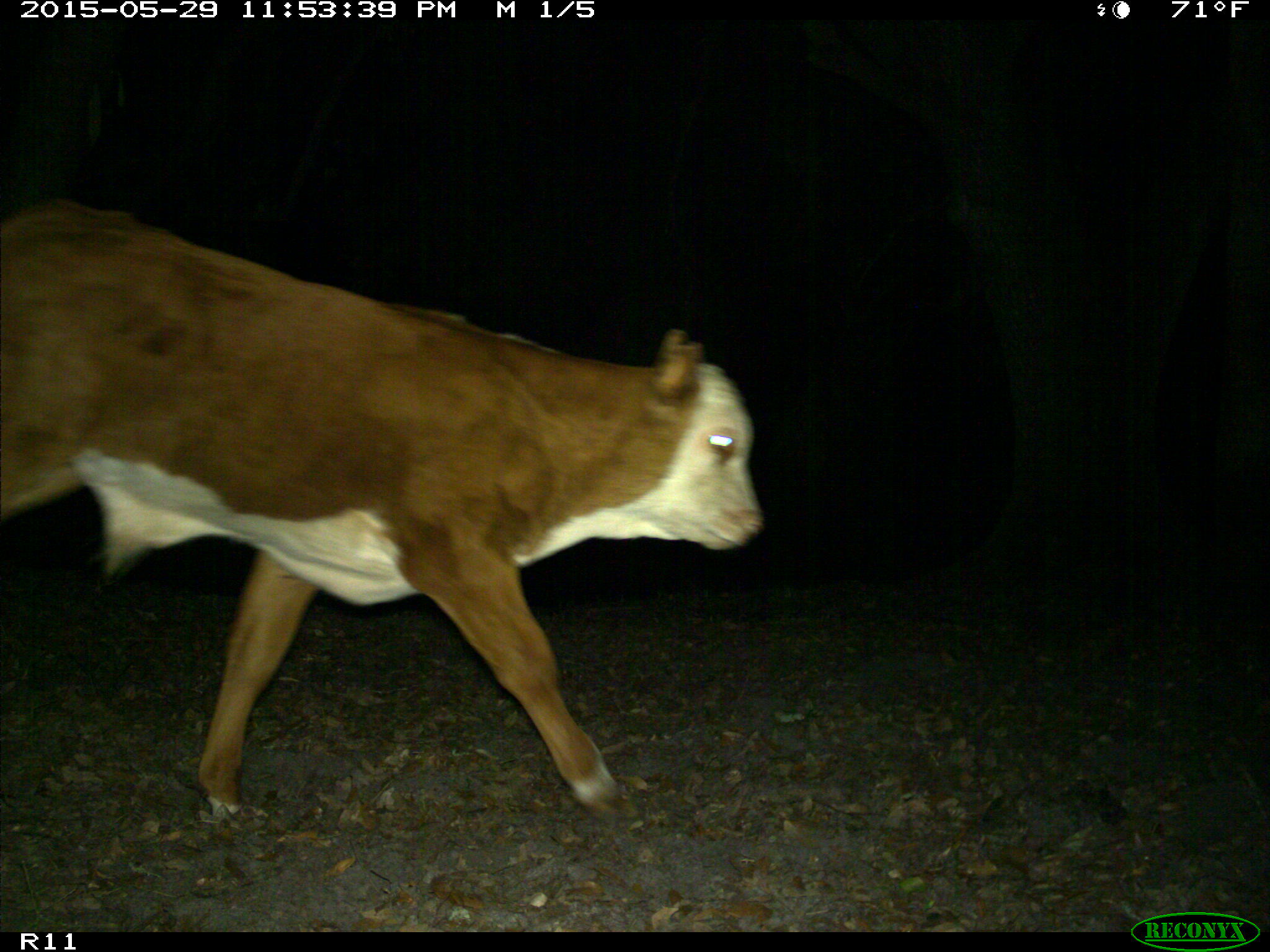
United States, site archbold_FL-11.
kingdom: Animalia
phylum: Chordata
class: Mammalia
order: Artiodactyla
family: Bovidae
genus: Bos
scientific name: Bos taurus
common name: domestic cow